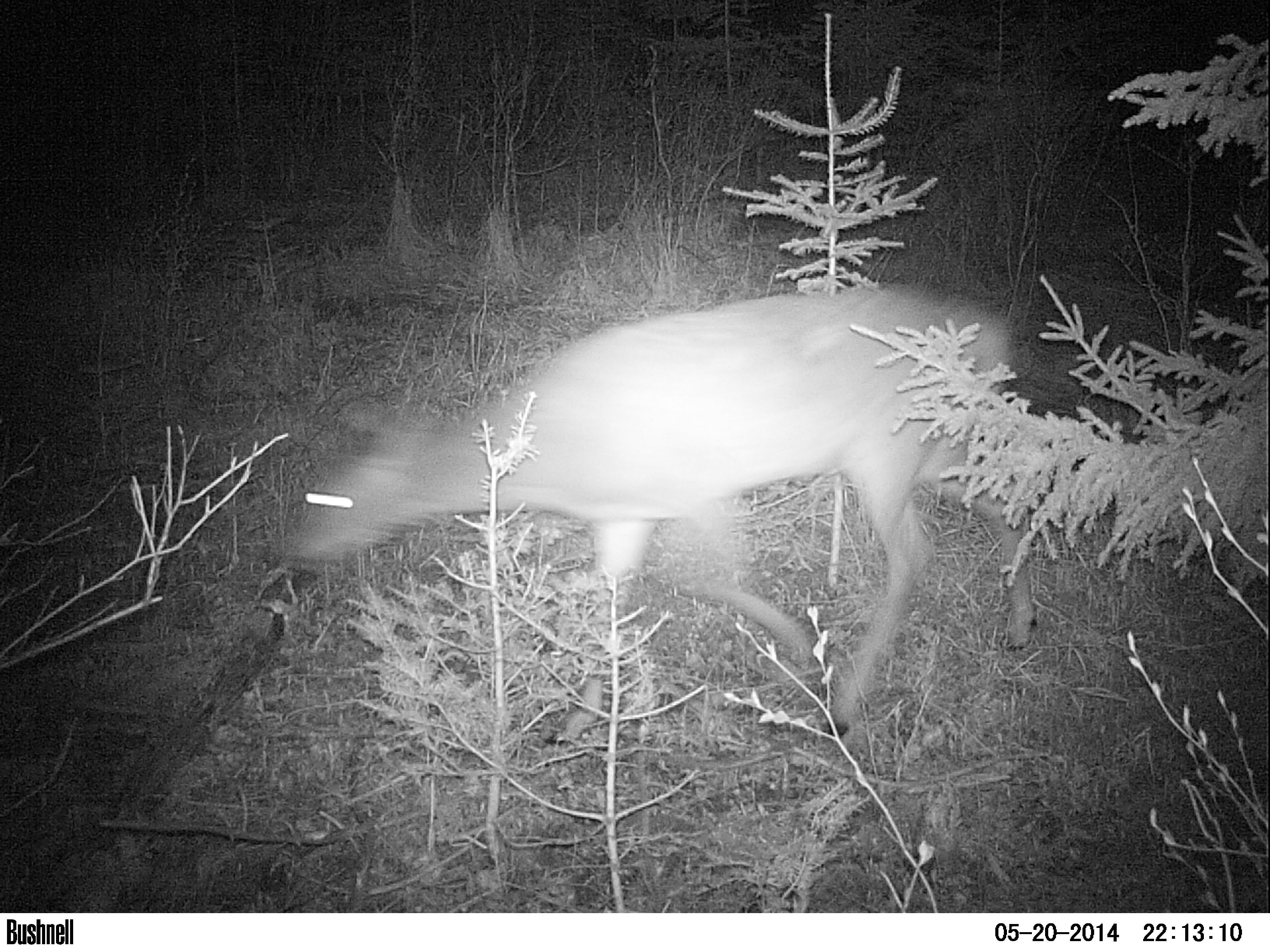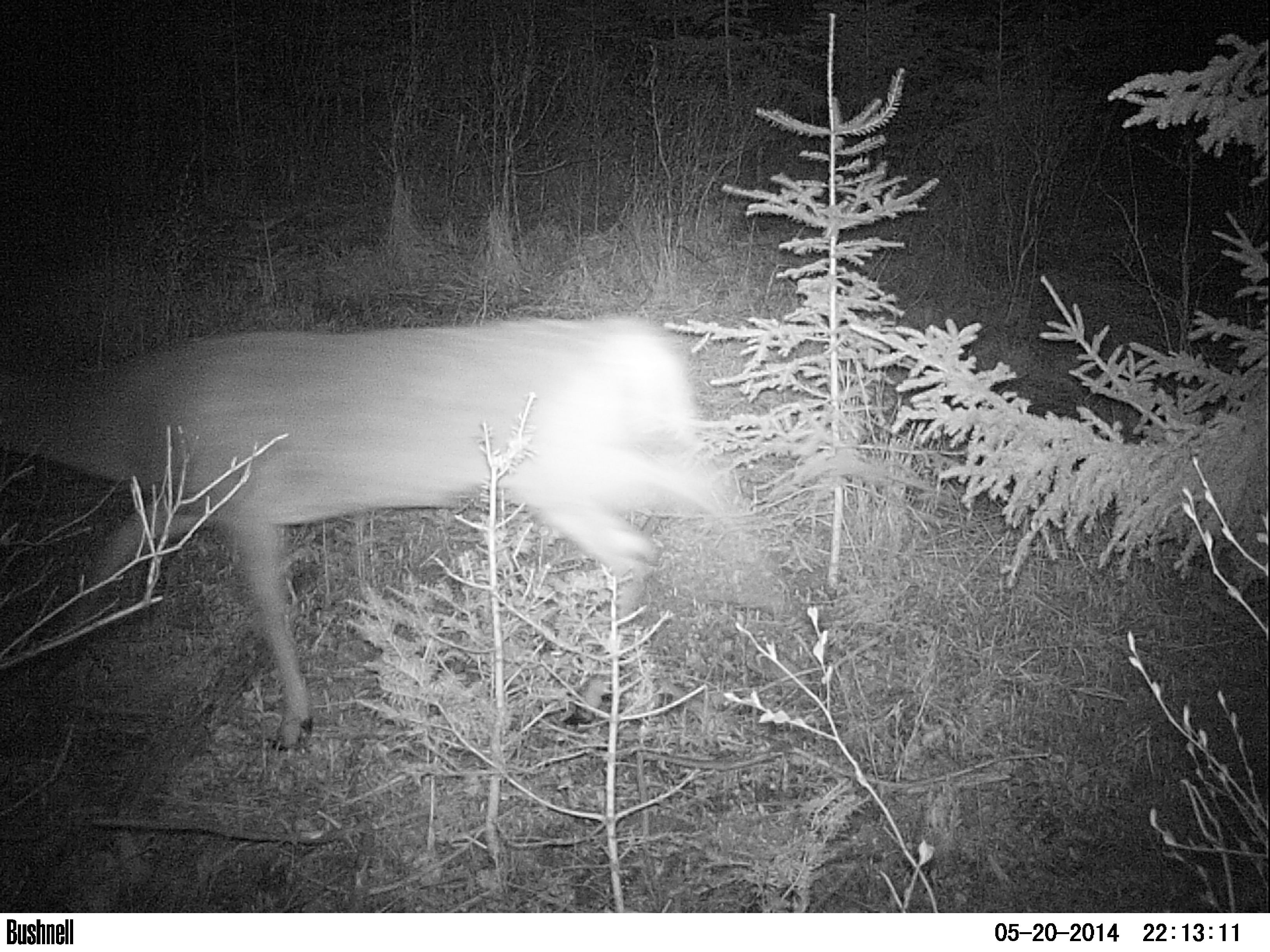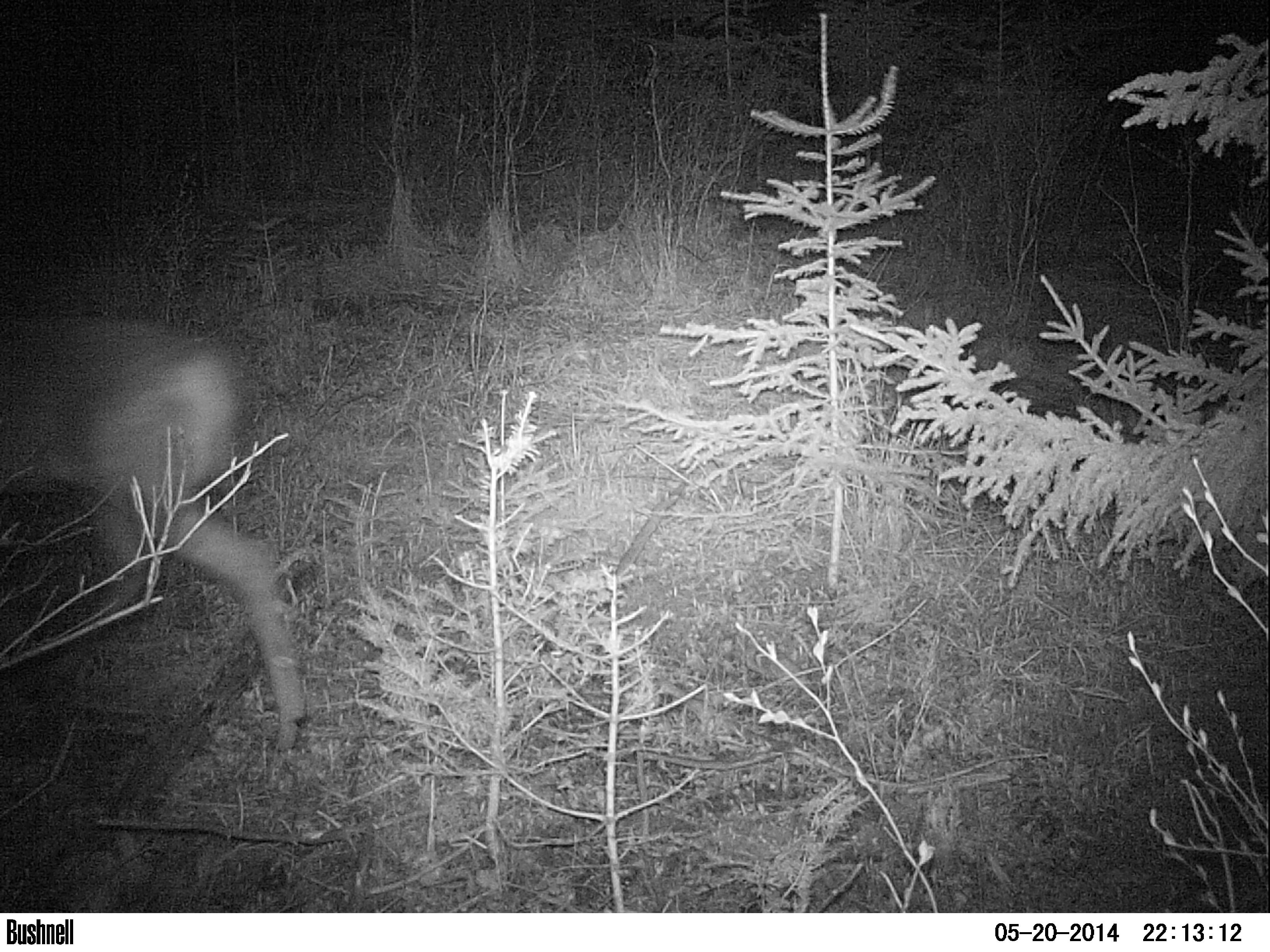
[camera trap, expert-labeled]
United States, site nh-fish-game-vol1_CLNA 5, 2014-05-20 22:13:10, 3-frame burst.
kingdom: Animalia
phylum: Chordata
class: Mammalia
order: Artiodactyla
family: Cervidae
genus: Odocoileus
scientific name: Odocoileus virginianus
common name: white-tailed deer